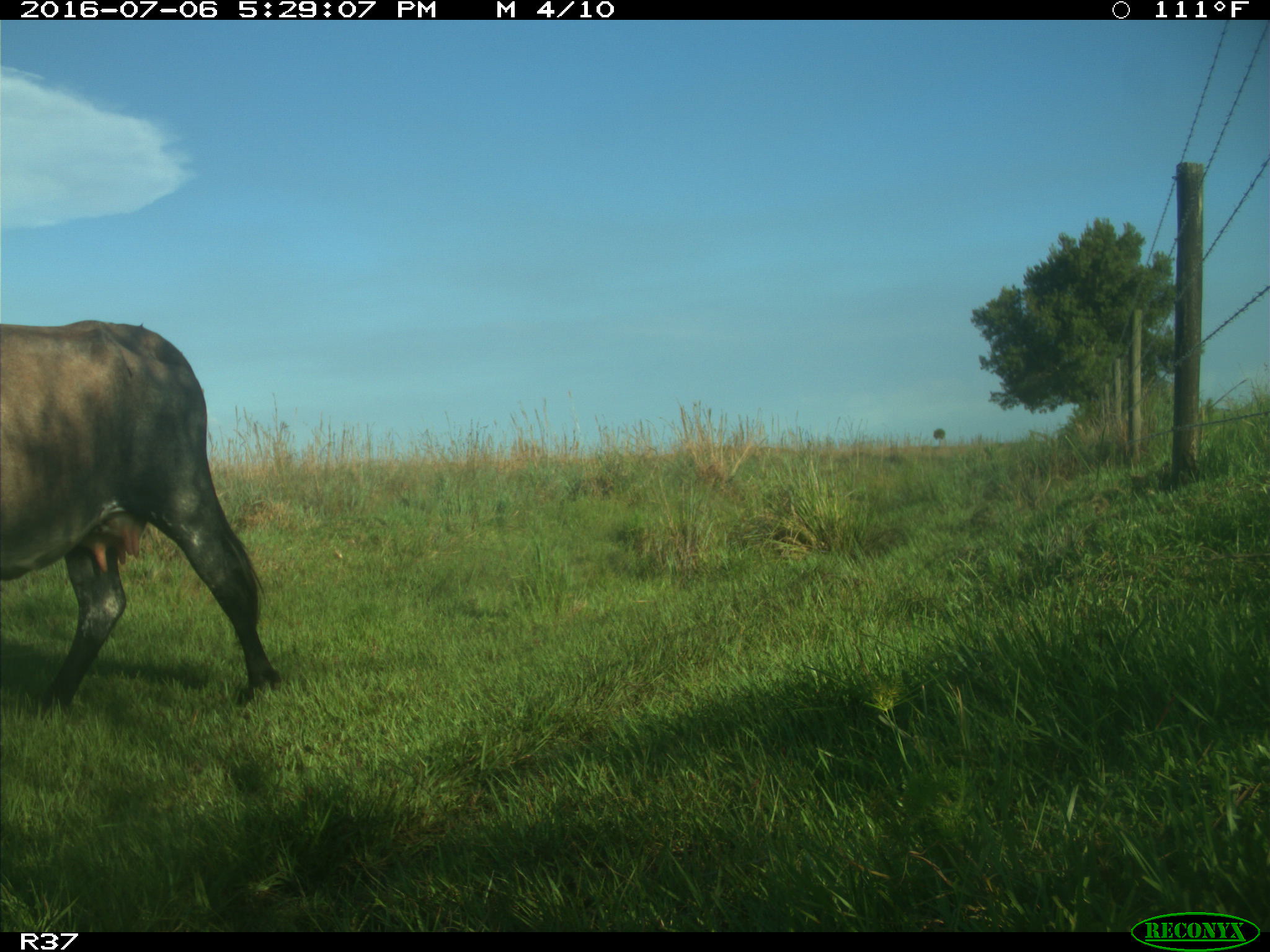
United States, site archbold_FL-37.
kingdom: Animalia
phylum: Chordata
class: Mammalia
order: Artiodactyla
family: Bovidae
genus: Bos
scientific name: Bos taurus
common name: domestic cow